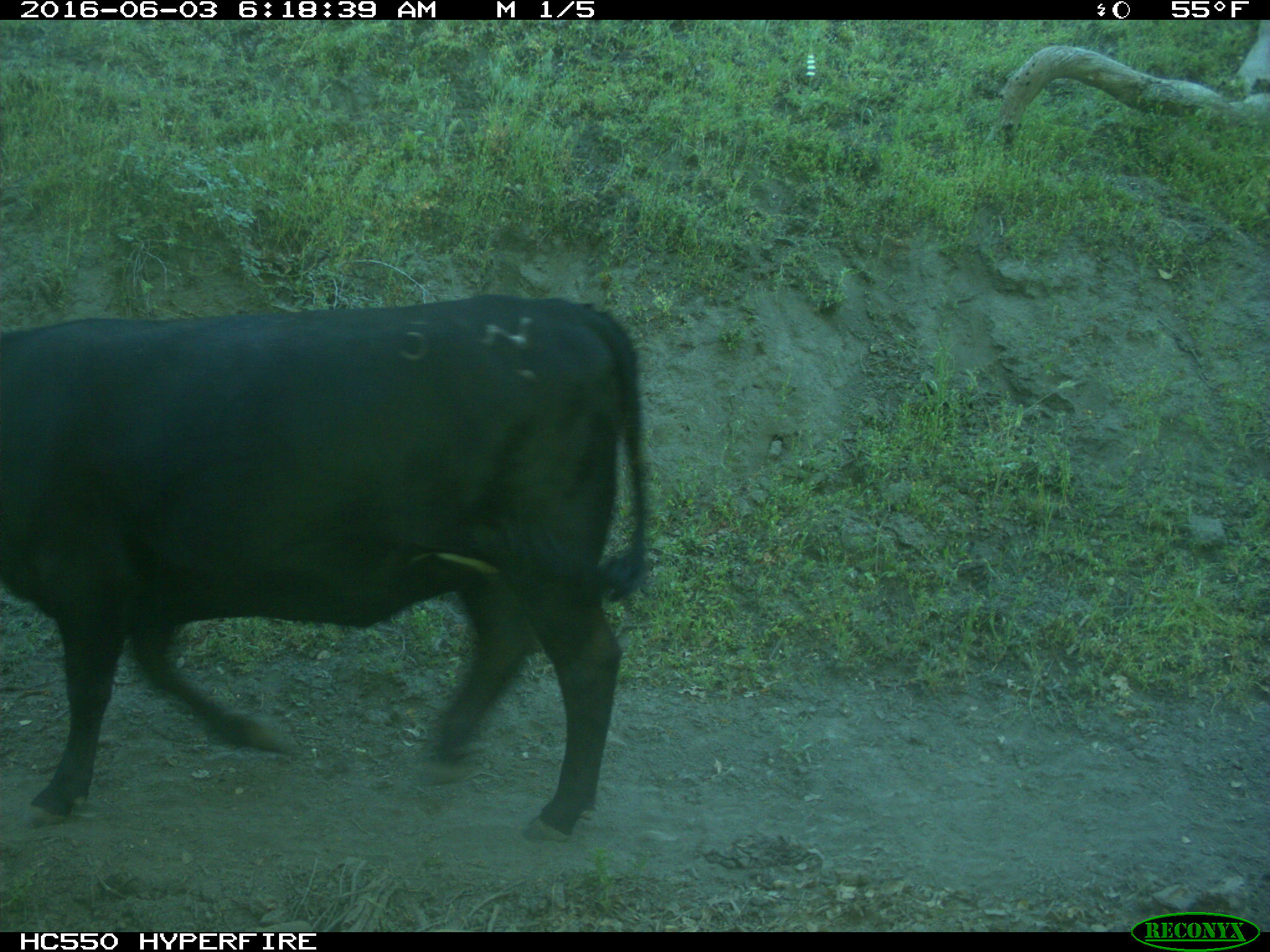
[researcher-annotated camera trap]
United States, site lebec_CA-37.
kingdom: Animalia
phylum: Chordata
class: Mammalia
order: Artiodactyla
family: Bovidae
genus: Bos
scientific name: Bos taurus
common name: domestic cow